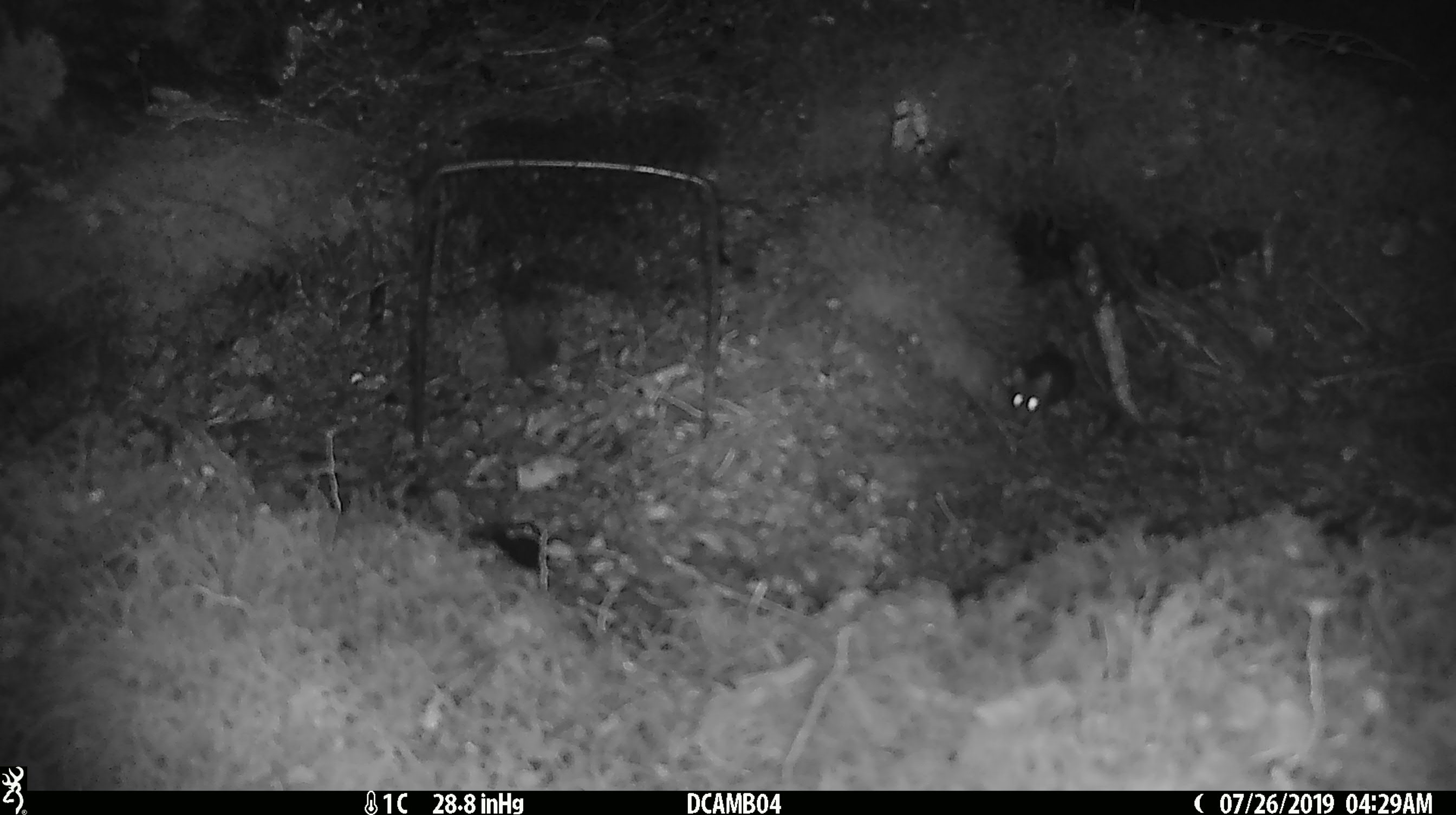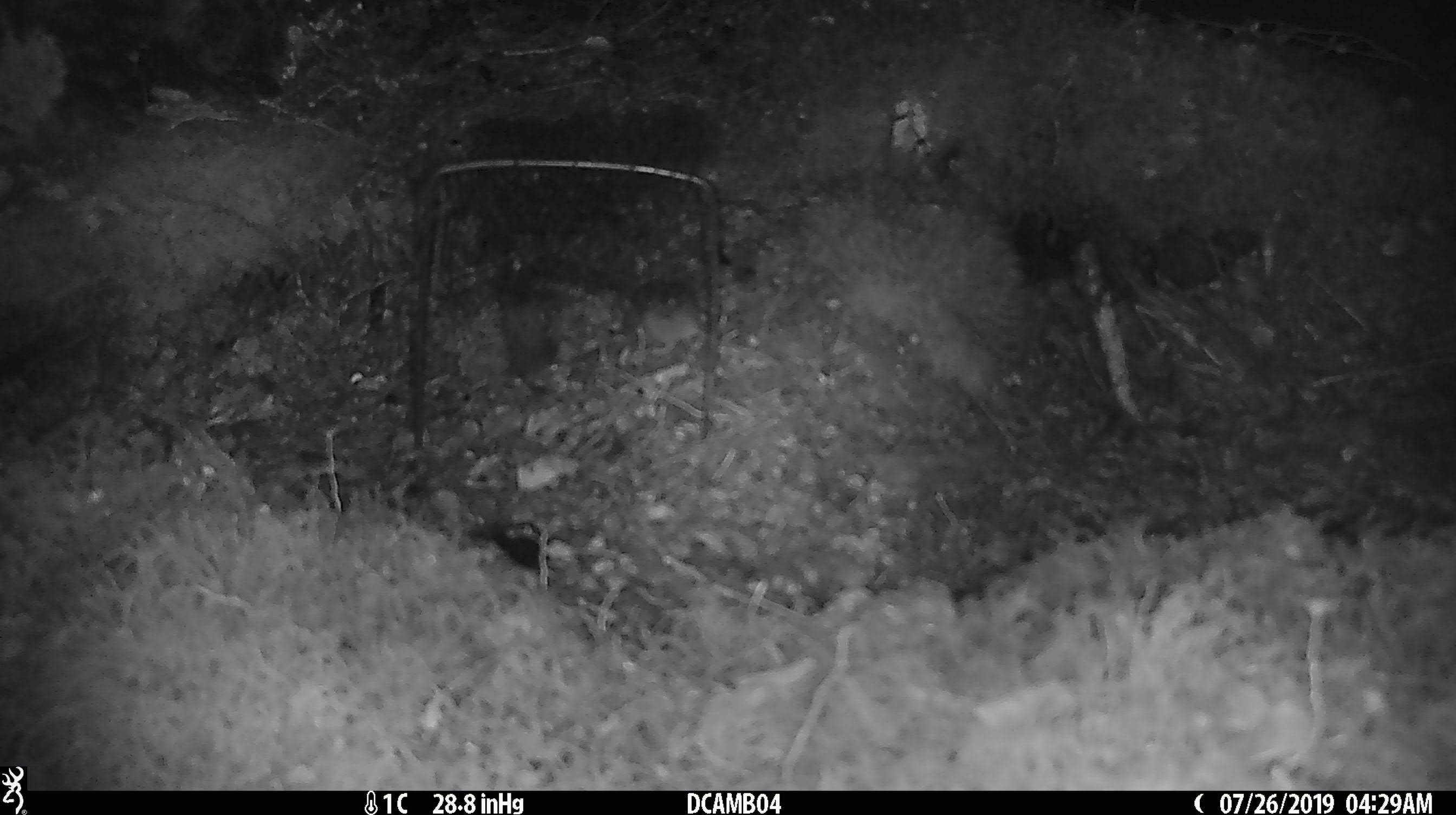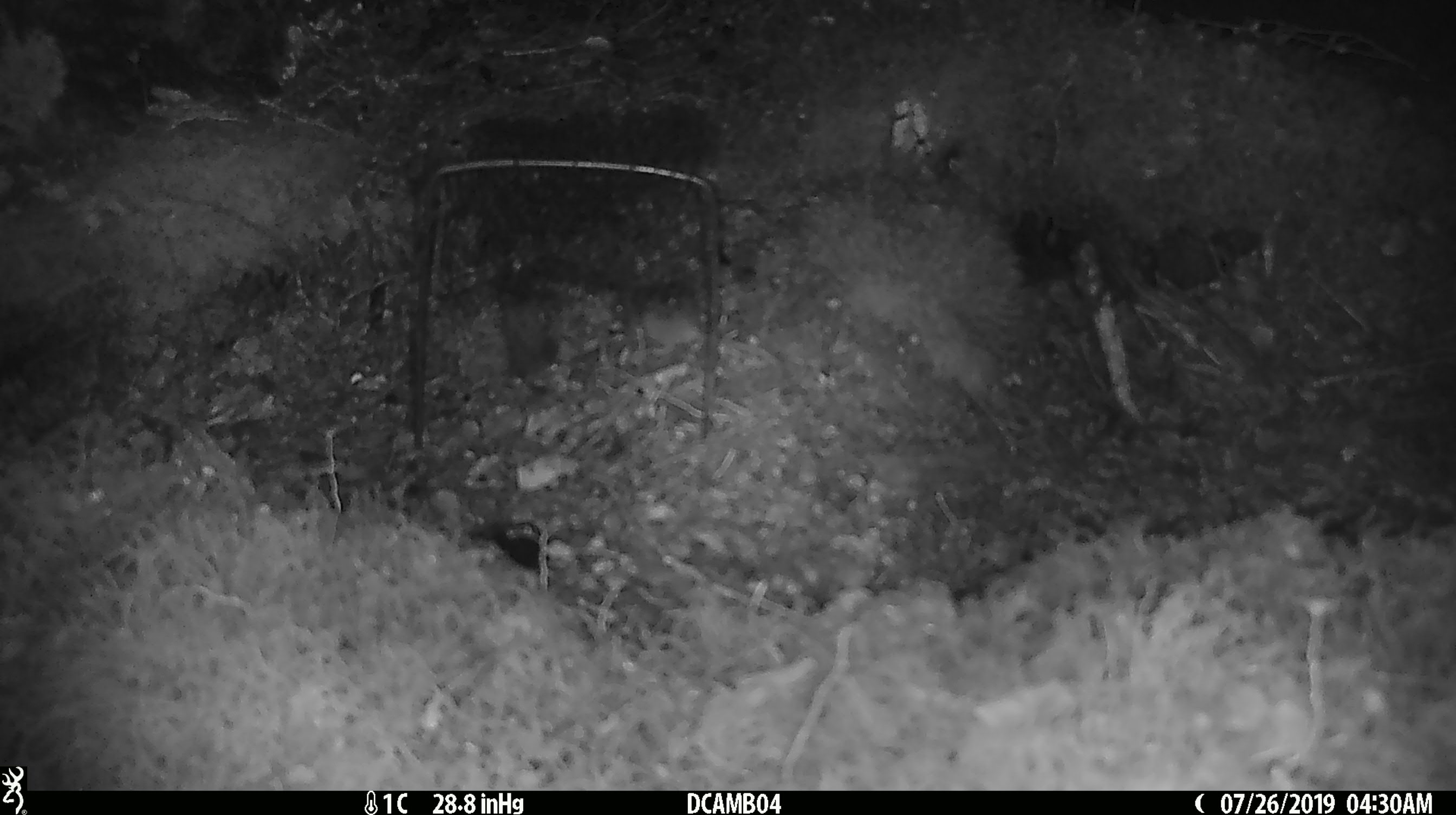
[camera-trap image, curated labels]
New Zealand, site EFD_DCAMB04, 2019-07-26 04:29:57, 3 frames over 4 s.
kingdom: Animalia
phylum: Chordata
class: Mammalia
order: Rodentia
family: Muridae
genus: Mus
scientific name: Mus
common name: mouse